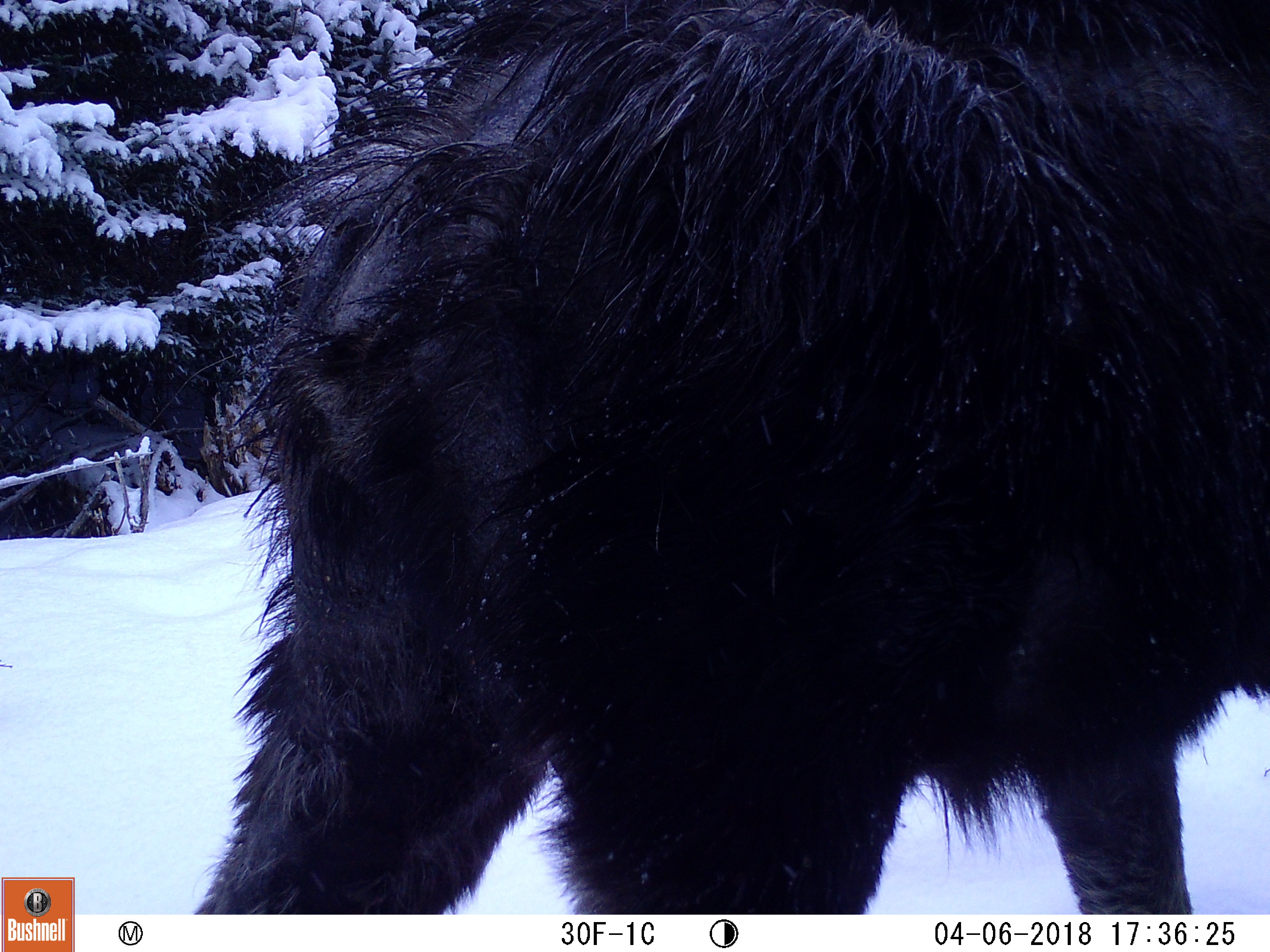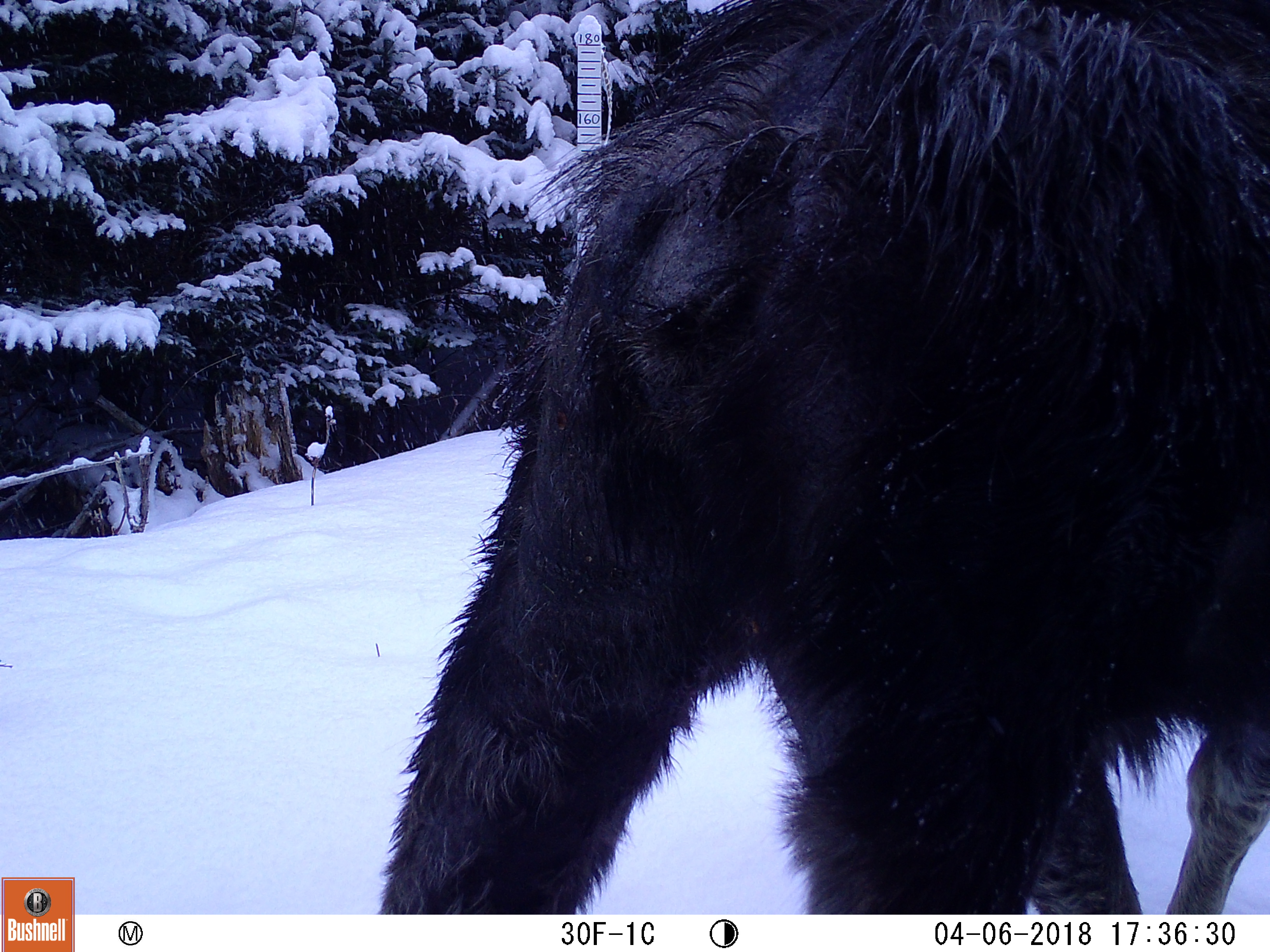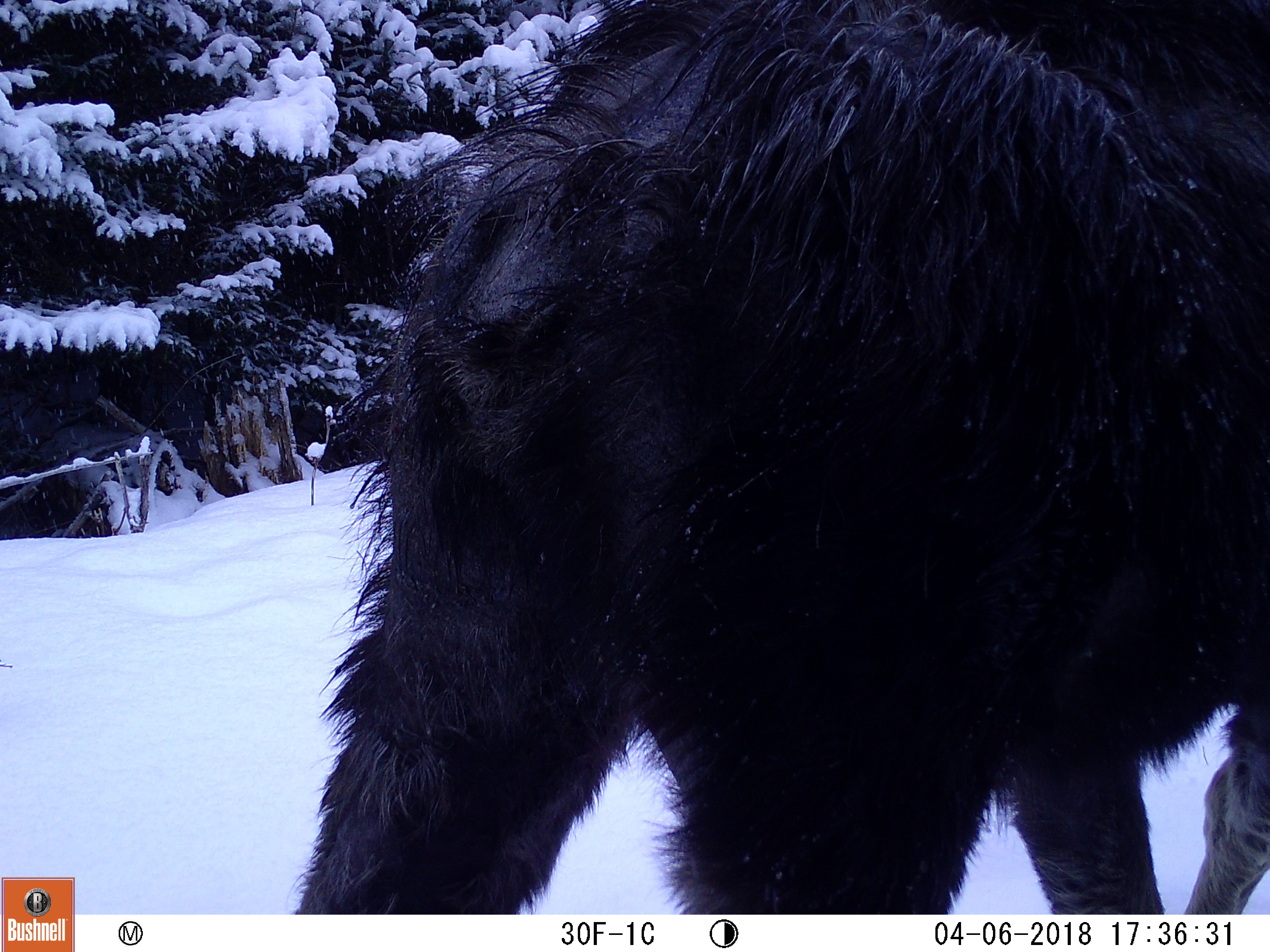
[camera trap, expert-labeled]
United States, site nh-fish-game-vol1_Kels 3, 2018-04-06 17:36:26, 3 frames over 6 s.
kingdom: Animalia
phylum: Chordata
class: Mammalia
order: Artiodactyla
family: Cervidae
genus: Alces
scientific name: Alces alces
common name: moose